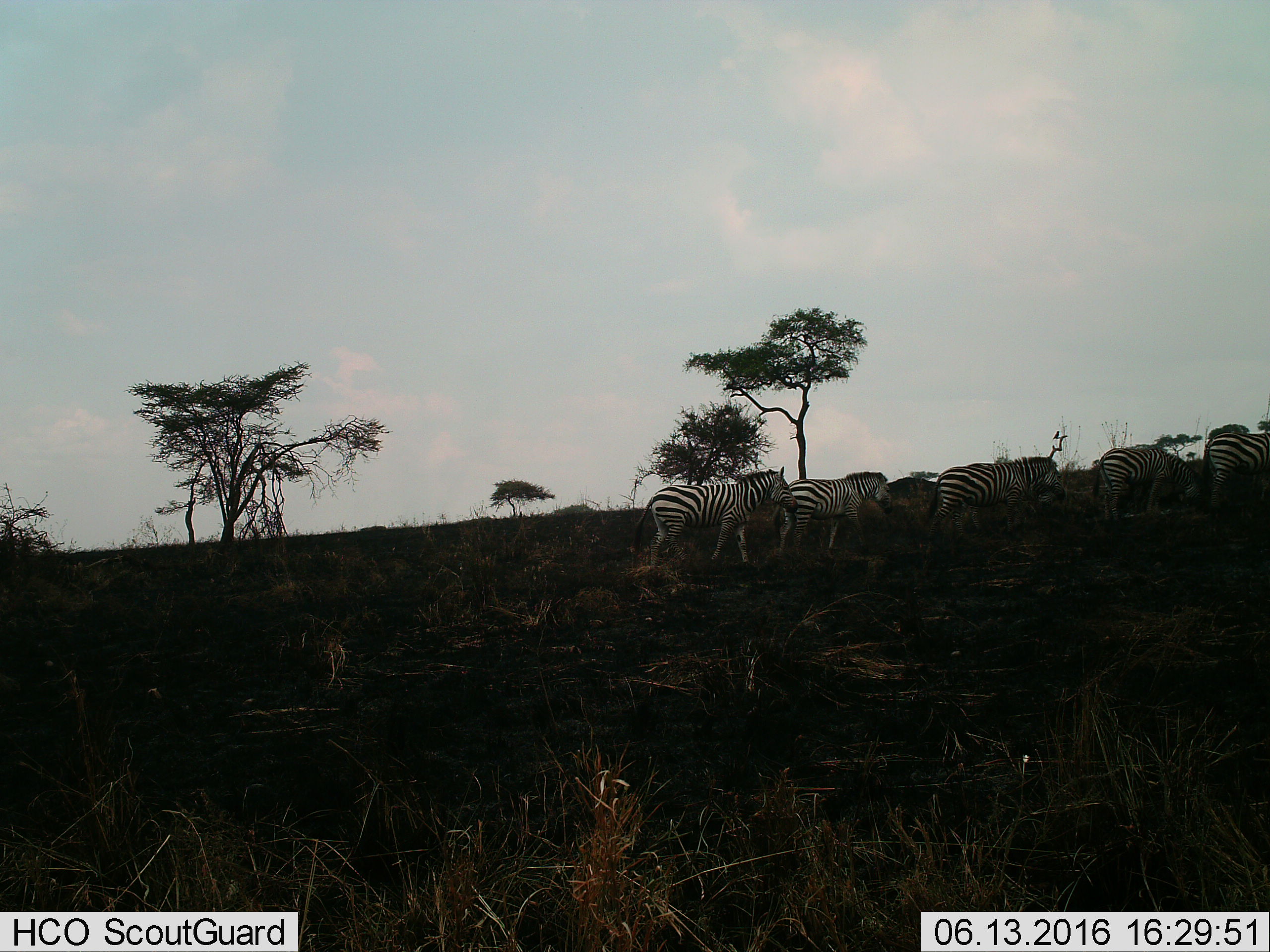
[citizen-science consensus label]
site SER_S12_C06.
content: unidentified animal